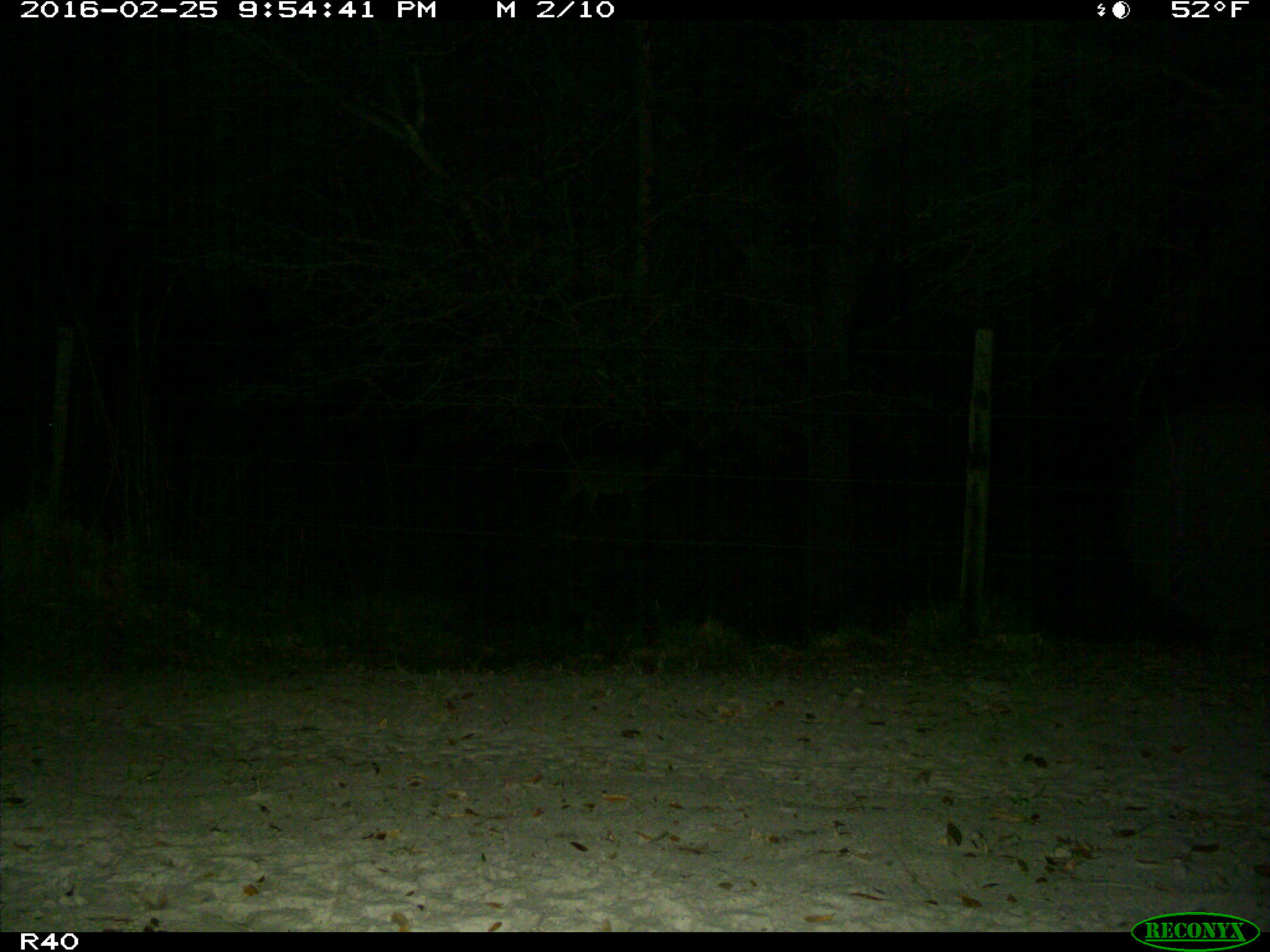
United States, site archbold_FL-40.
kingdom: Animalia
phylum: Chordata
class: Mammalia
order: Artiodactyla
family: Cervidae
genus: Odocoileus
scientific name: Odocoileus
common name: deer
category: unidentified deer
Unidentified deer (deer) (Odocoileus).